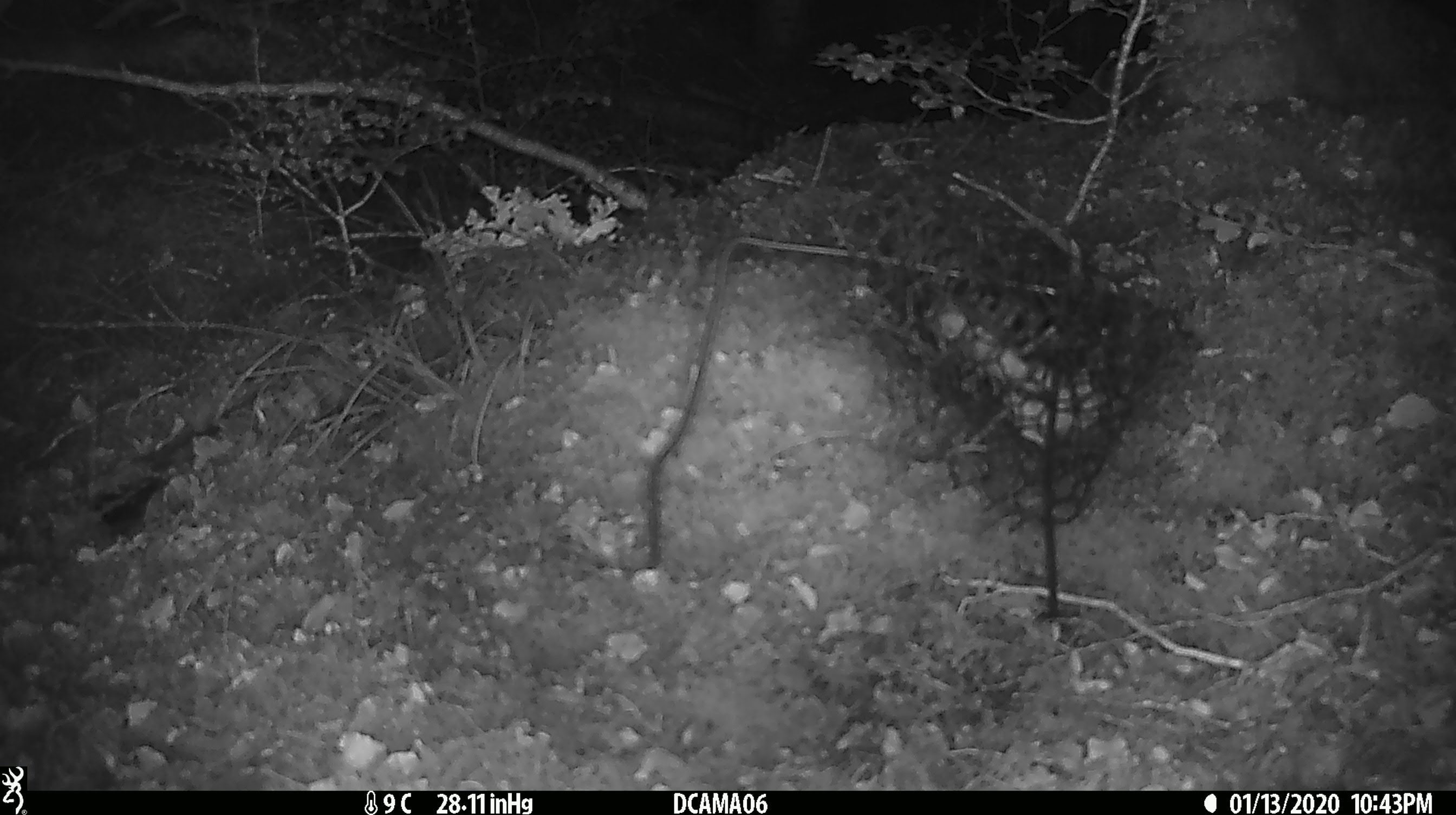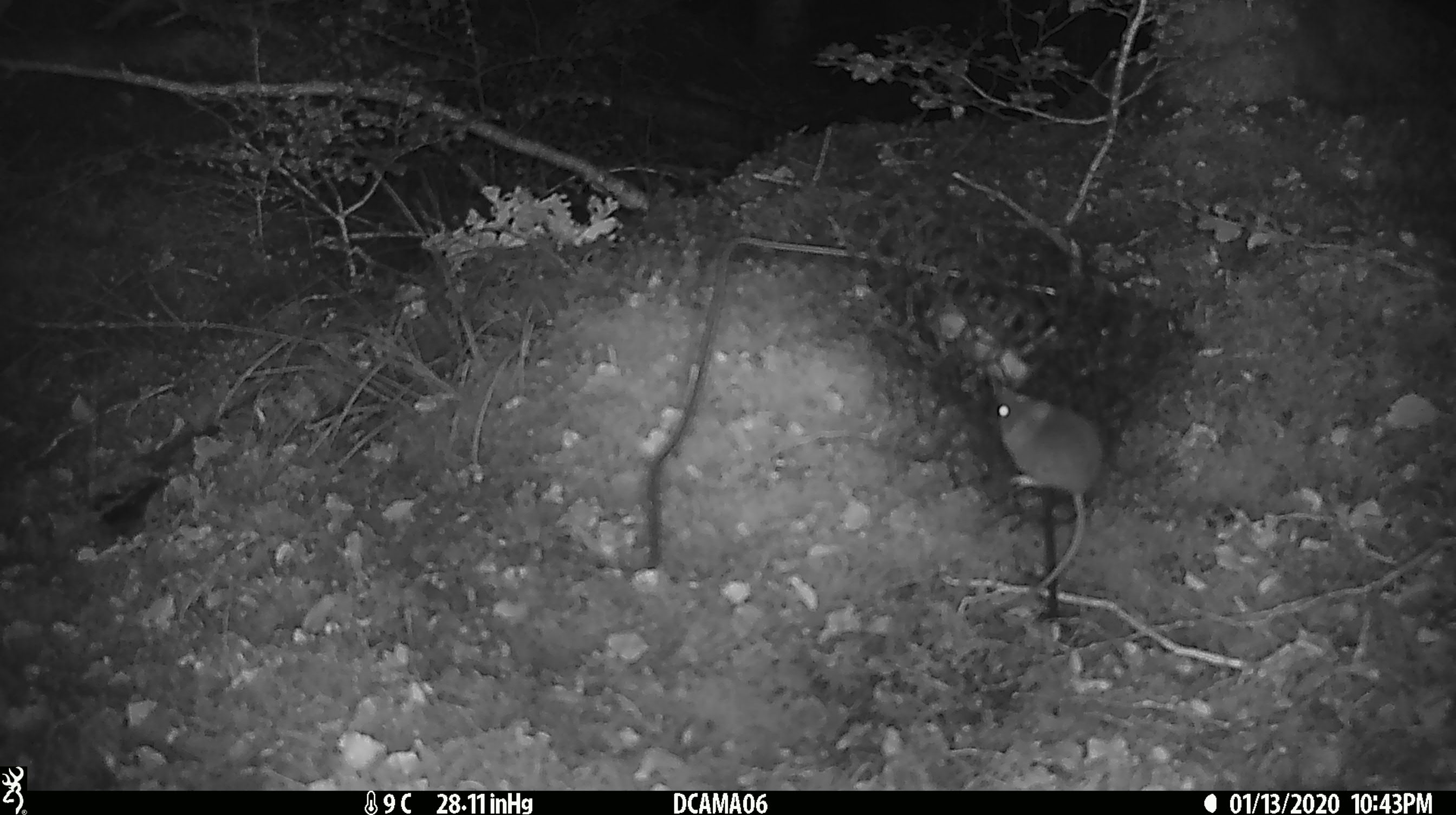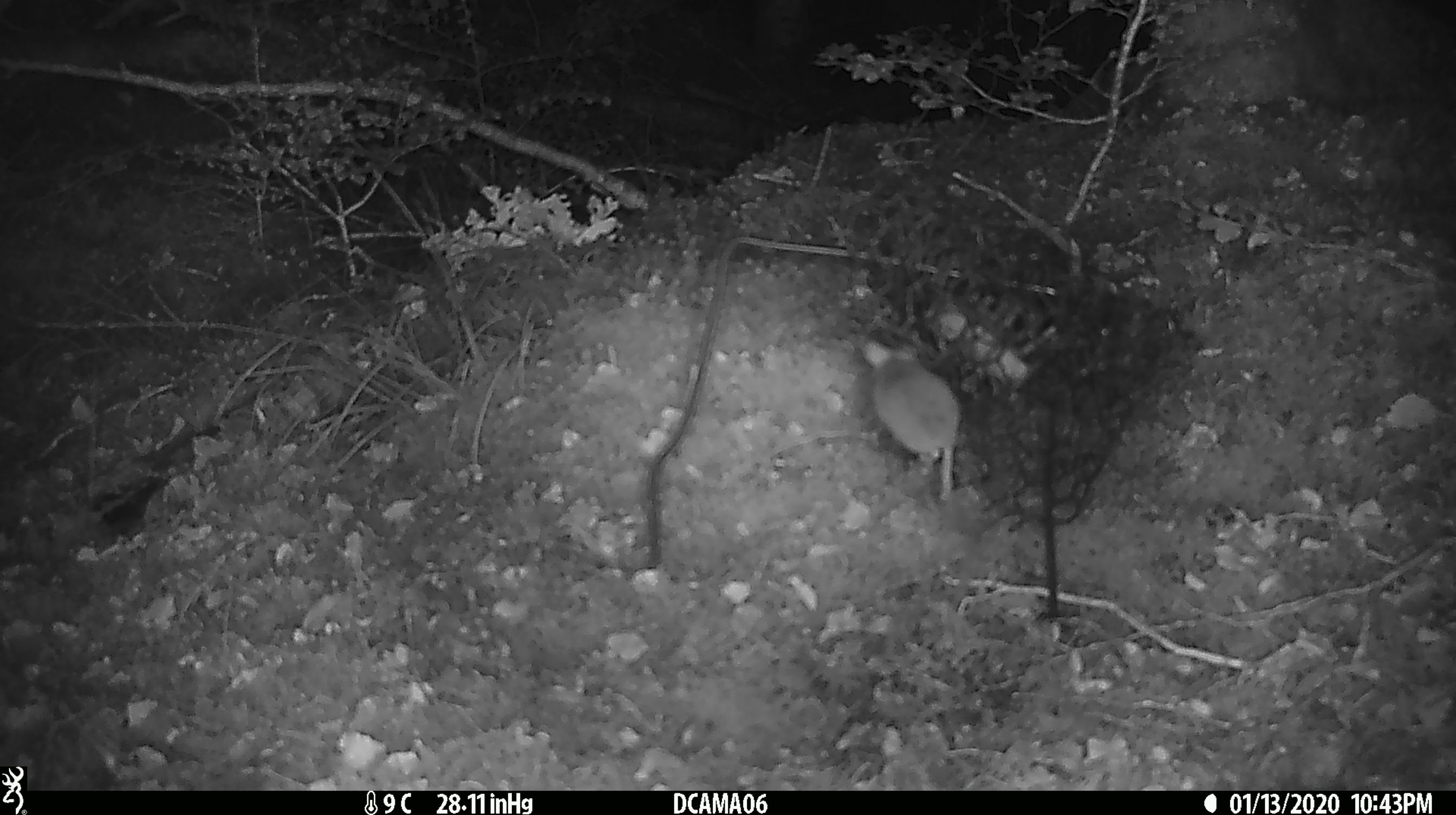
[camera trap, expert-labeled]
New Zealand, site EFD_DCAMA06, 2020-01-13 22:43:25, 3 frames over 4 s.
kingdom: Animalia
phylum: Chordata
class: Mammalia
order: Rodentia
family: Muridae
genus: Mus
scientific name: Mus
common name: mouse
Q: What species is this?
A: Mouse (Mus).